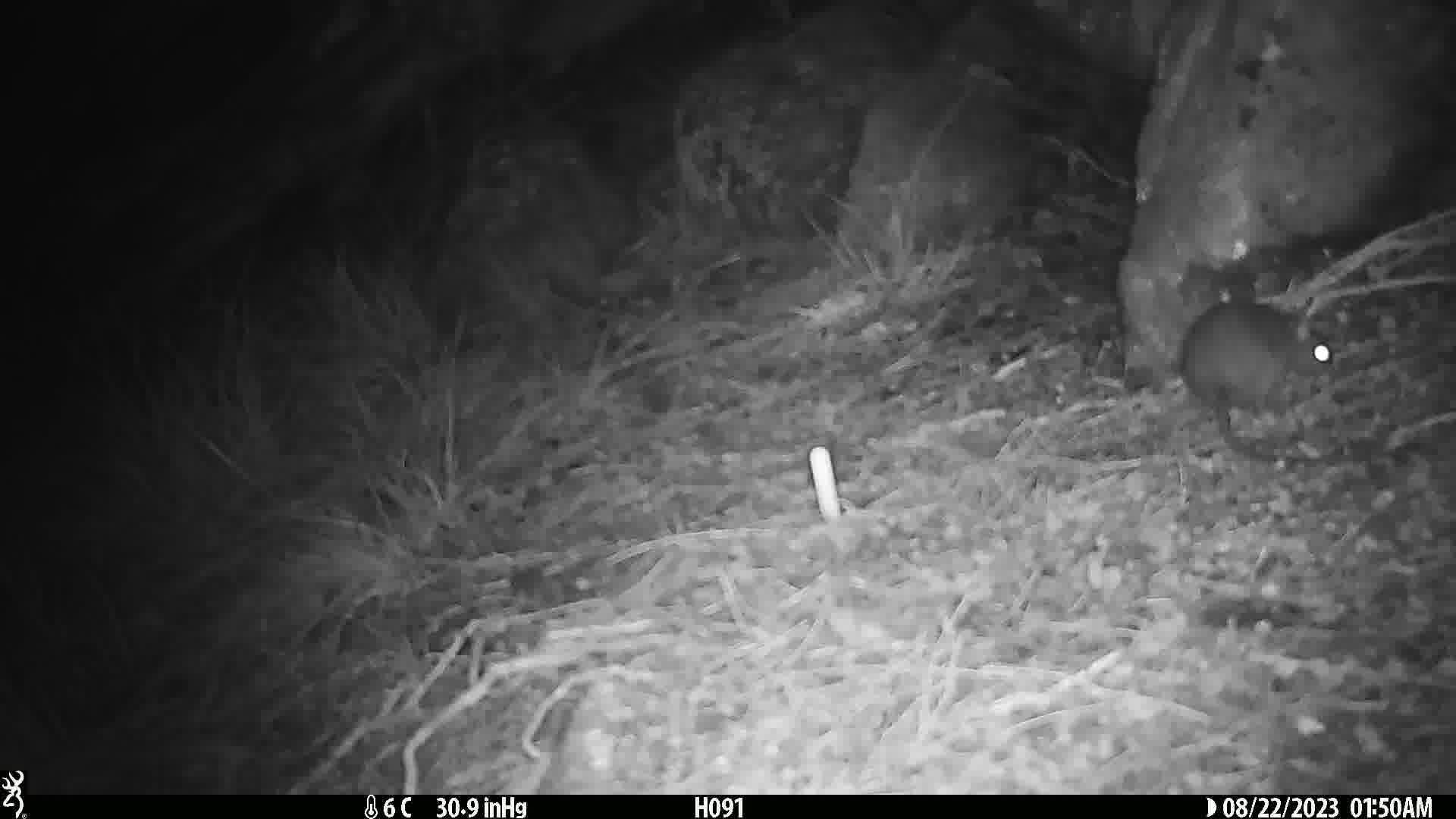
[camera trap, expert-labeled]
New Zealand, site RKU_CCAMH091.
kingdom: Animalia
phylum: Chordata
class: Mammalia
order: Rodentia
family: Muridae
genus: Rattus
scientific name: Rattus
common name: rat